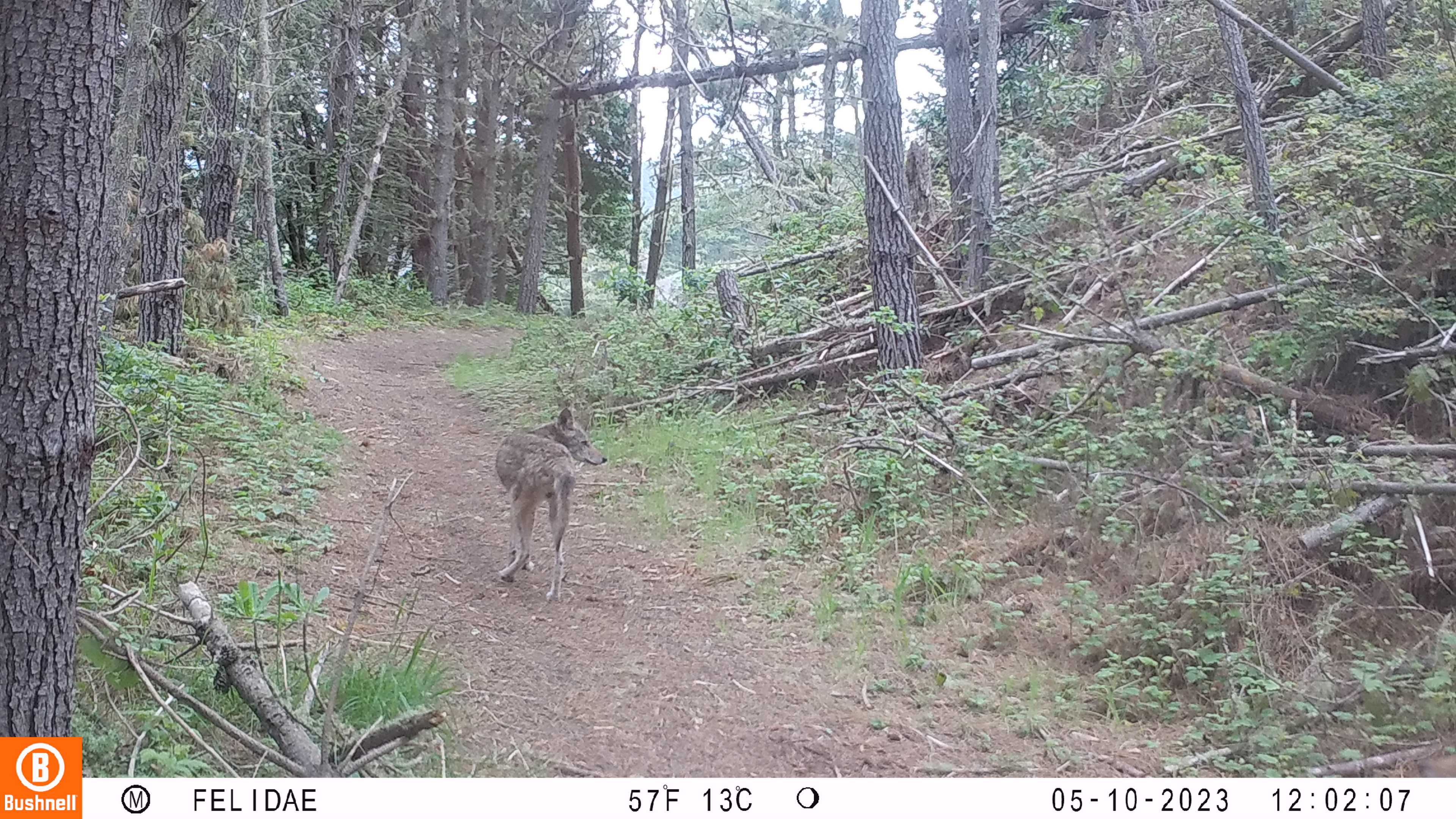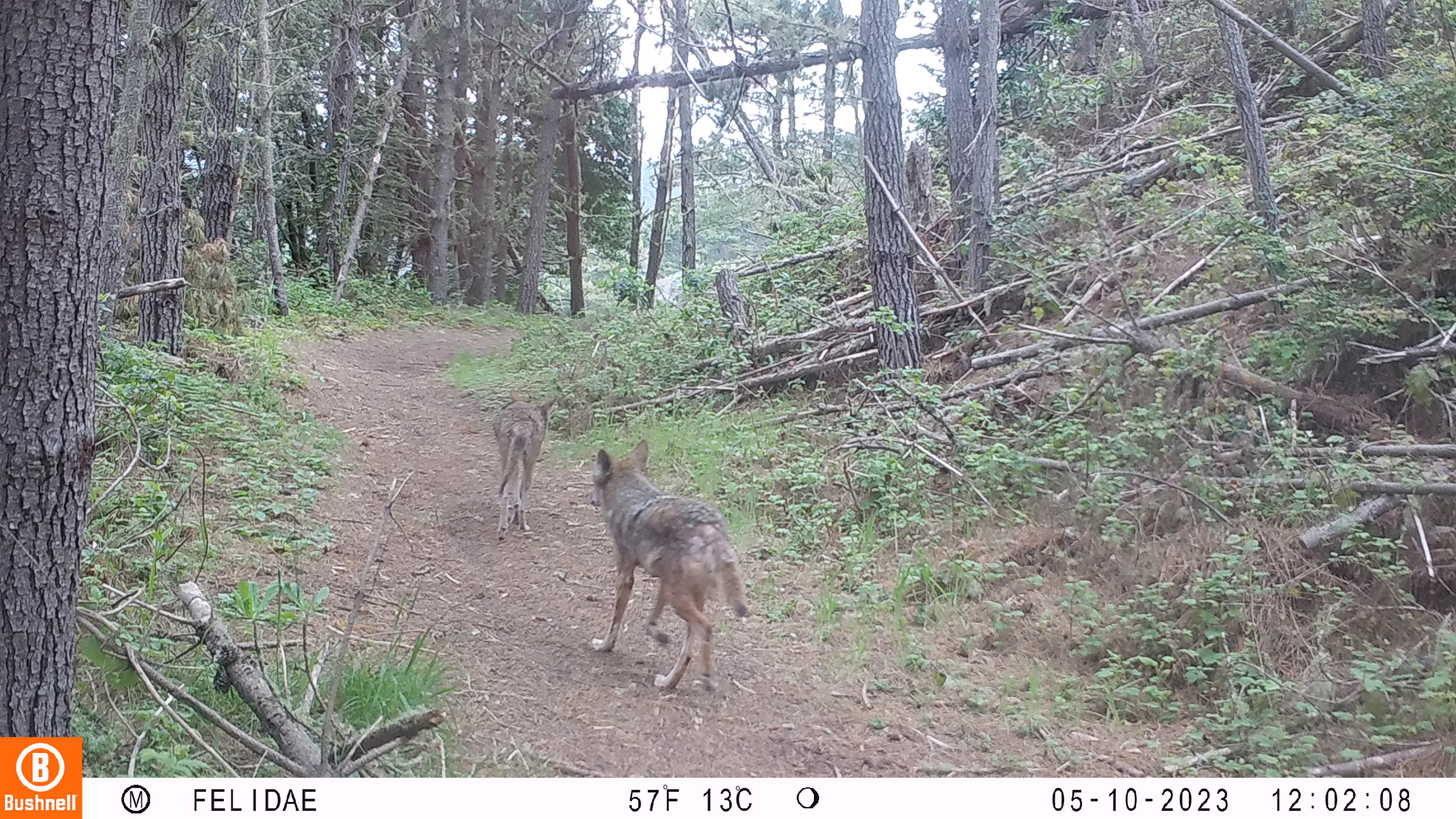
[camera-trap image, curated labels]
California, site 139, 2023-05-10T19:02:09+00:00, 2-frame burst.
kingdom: Animalia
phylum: Chordata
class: Mammalia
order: Carnivora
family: Canidae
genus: Canis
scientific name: Canis latrans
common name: coyote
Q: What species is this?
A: Coyote (Canis latrans).